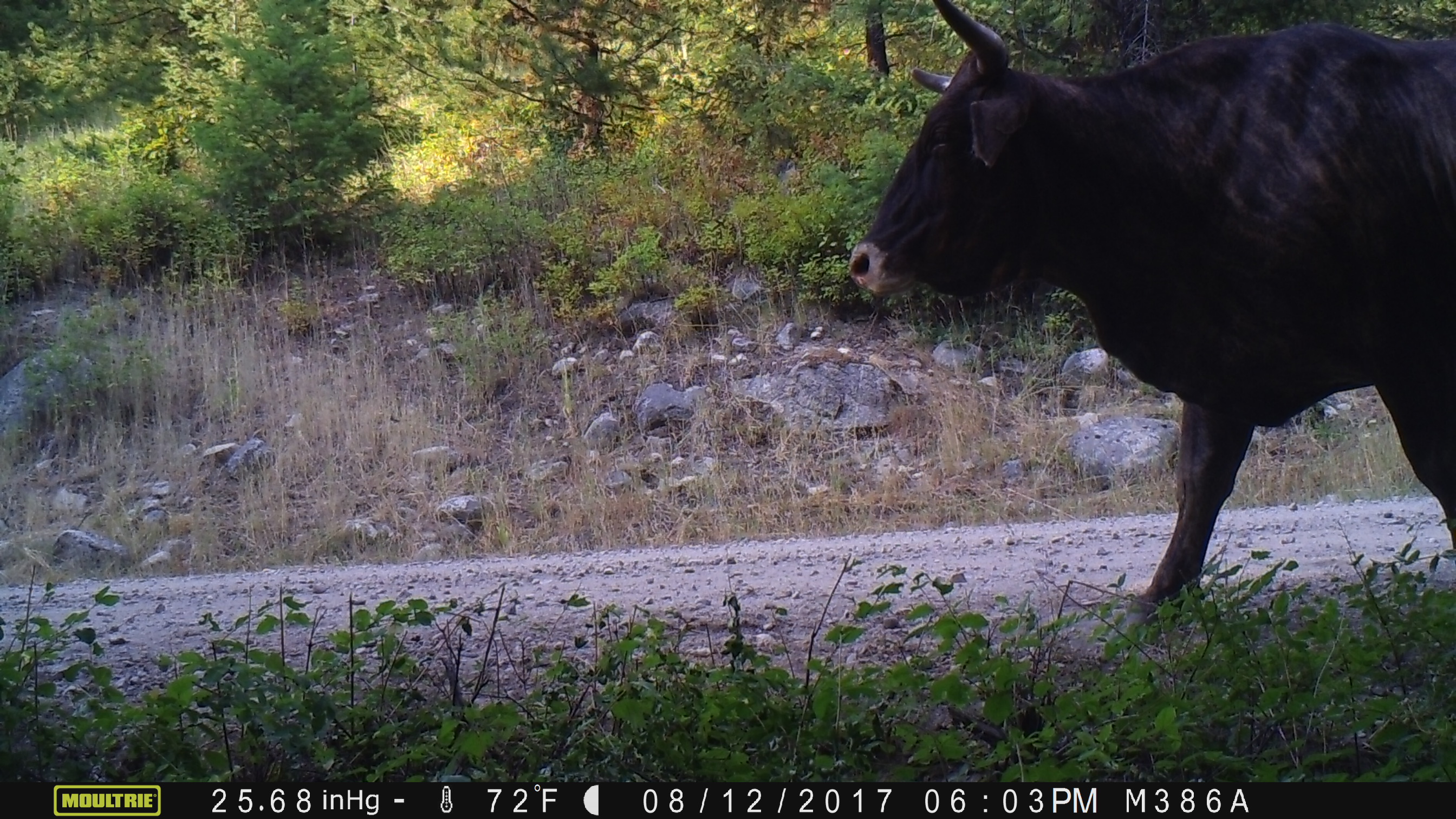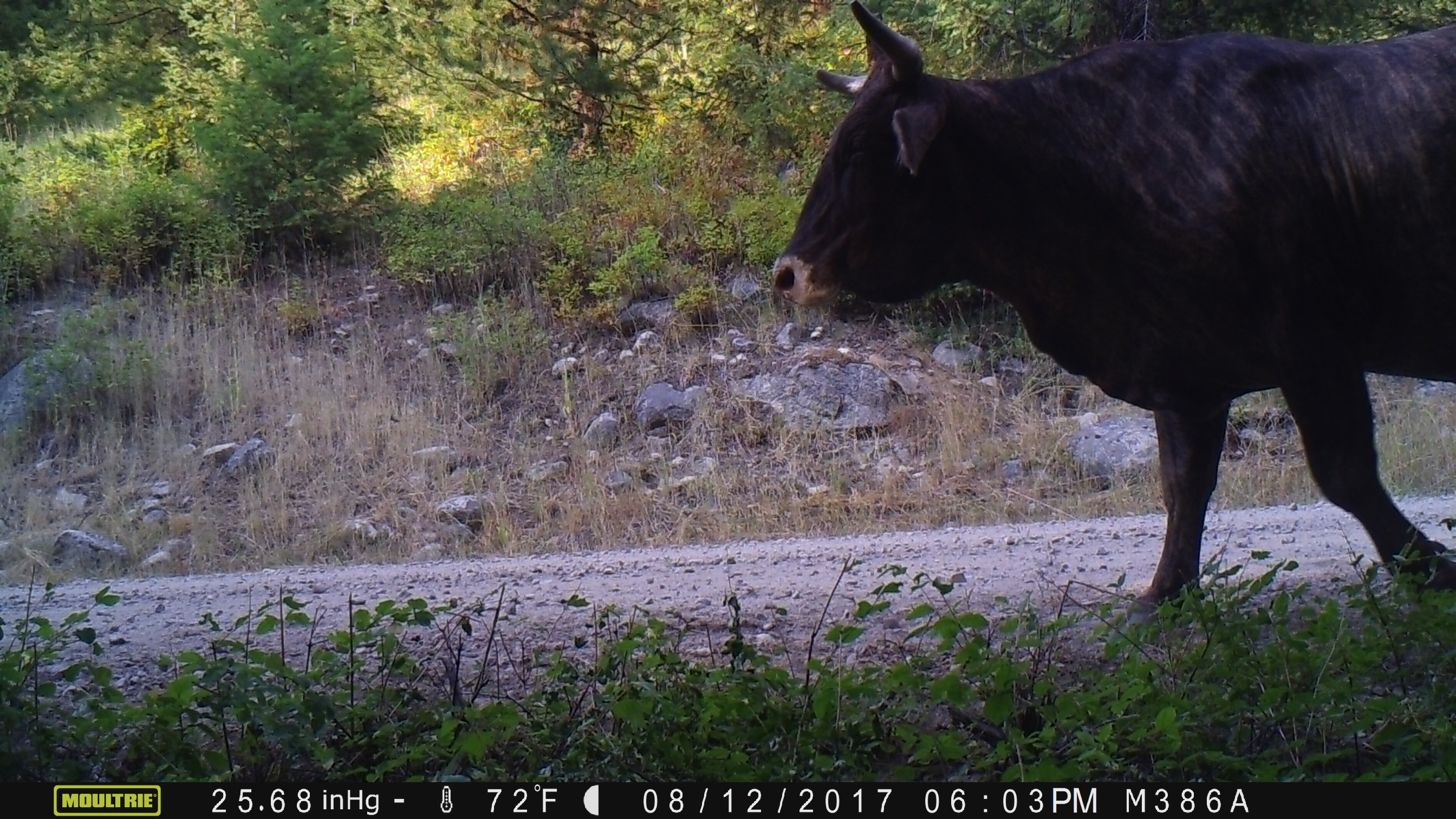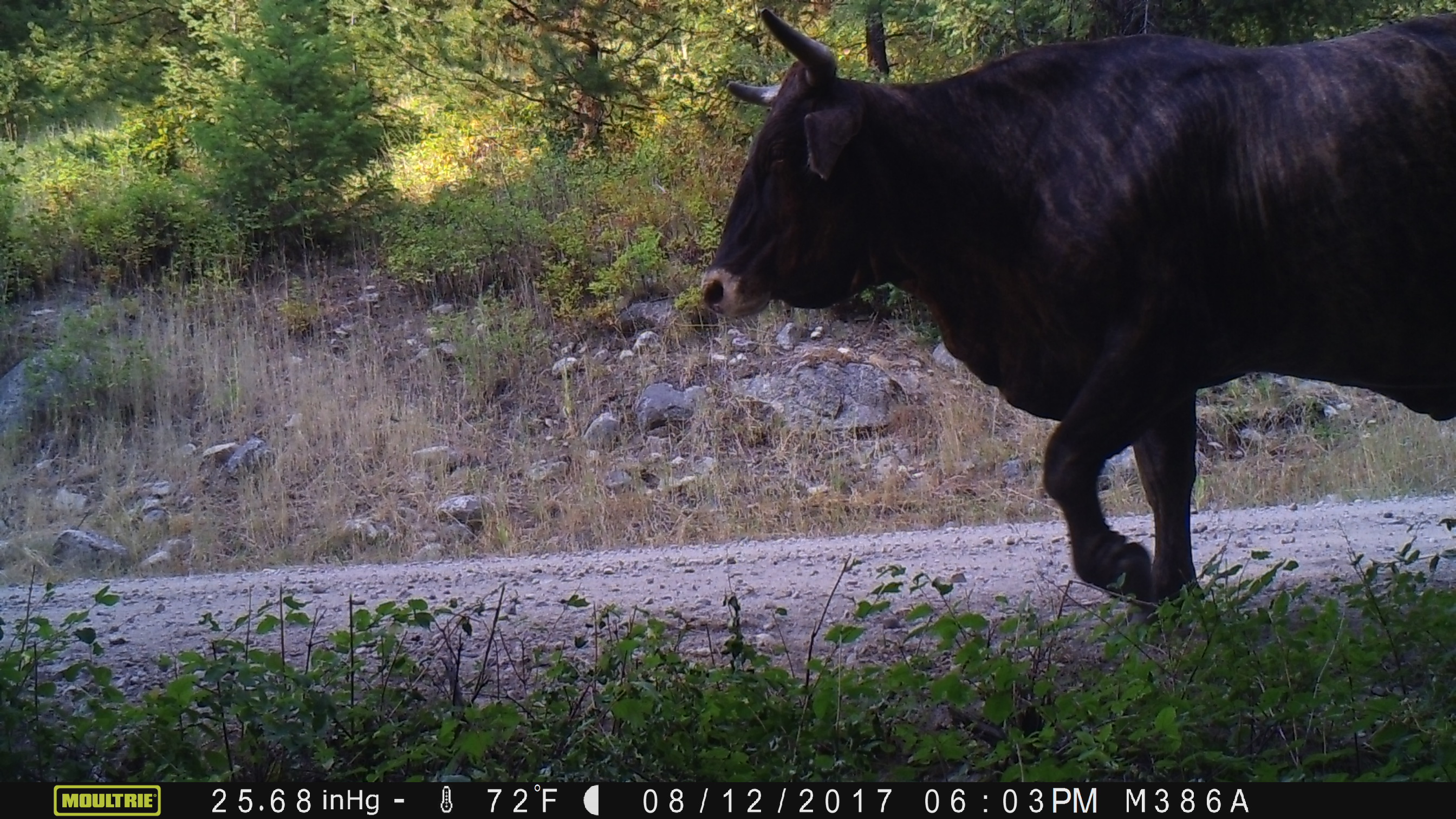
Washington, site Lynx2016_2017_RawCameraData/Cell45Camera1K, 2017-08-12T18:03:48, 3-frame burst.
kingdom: Animalia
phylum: Chordata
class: Mammalia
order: Artiodactyla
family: Bovidae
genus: Bos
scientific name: Bos taurus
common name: domestic cattle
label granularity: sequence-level